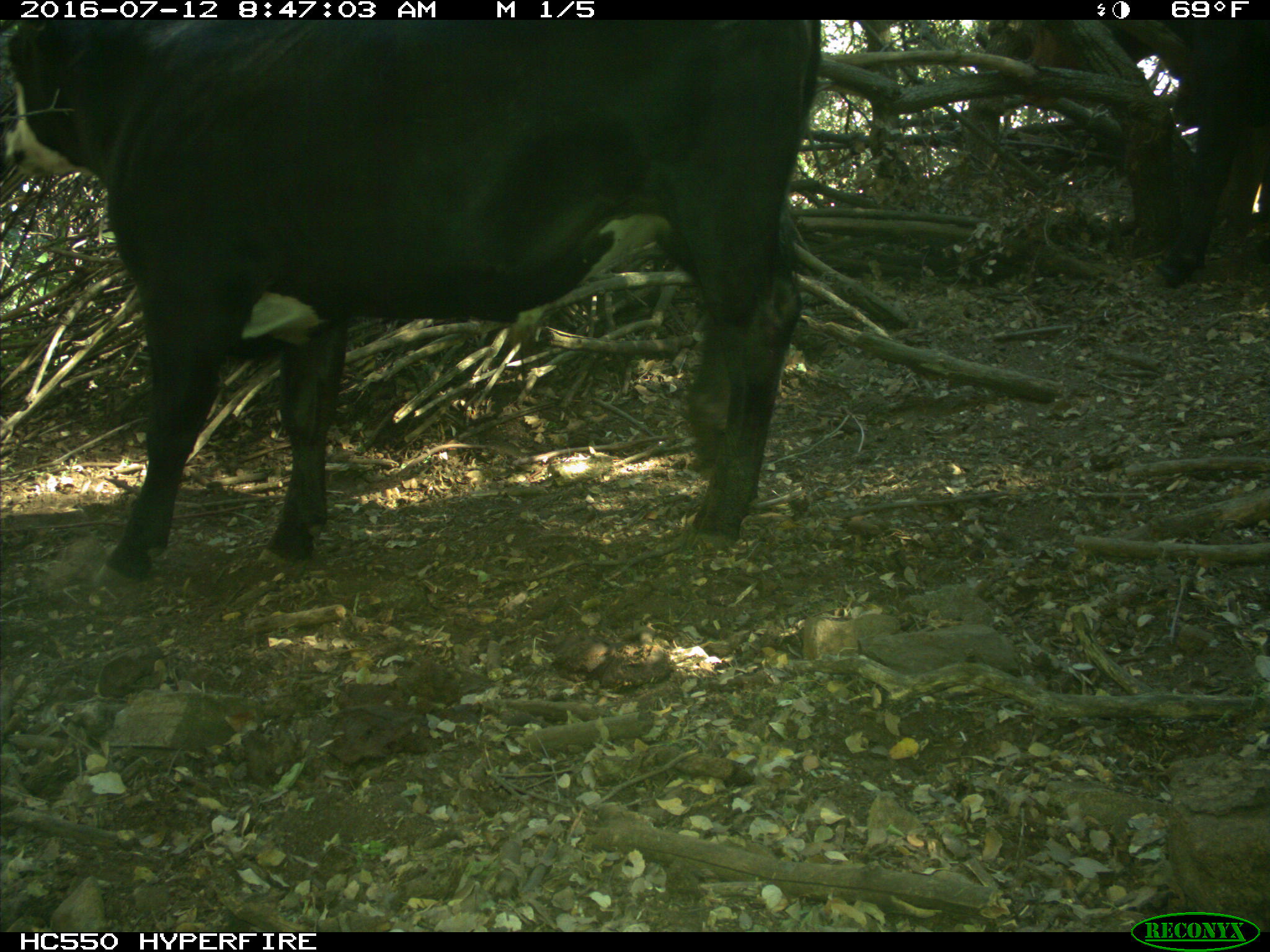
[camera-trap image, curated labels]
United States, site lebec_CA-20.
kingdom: Animalia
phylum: Chordata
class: Mammalia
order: Artiodactyla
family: Bovidae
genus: Bos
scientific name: Bos taurus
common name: domestic cow